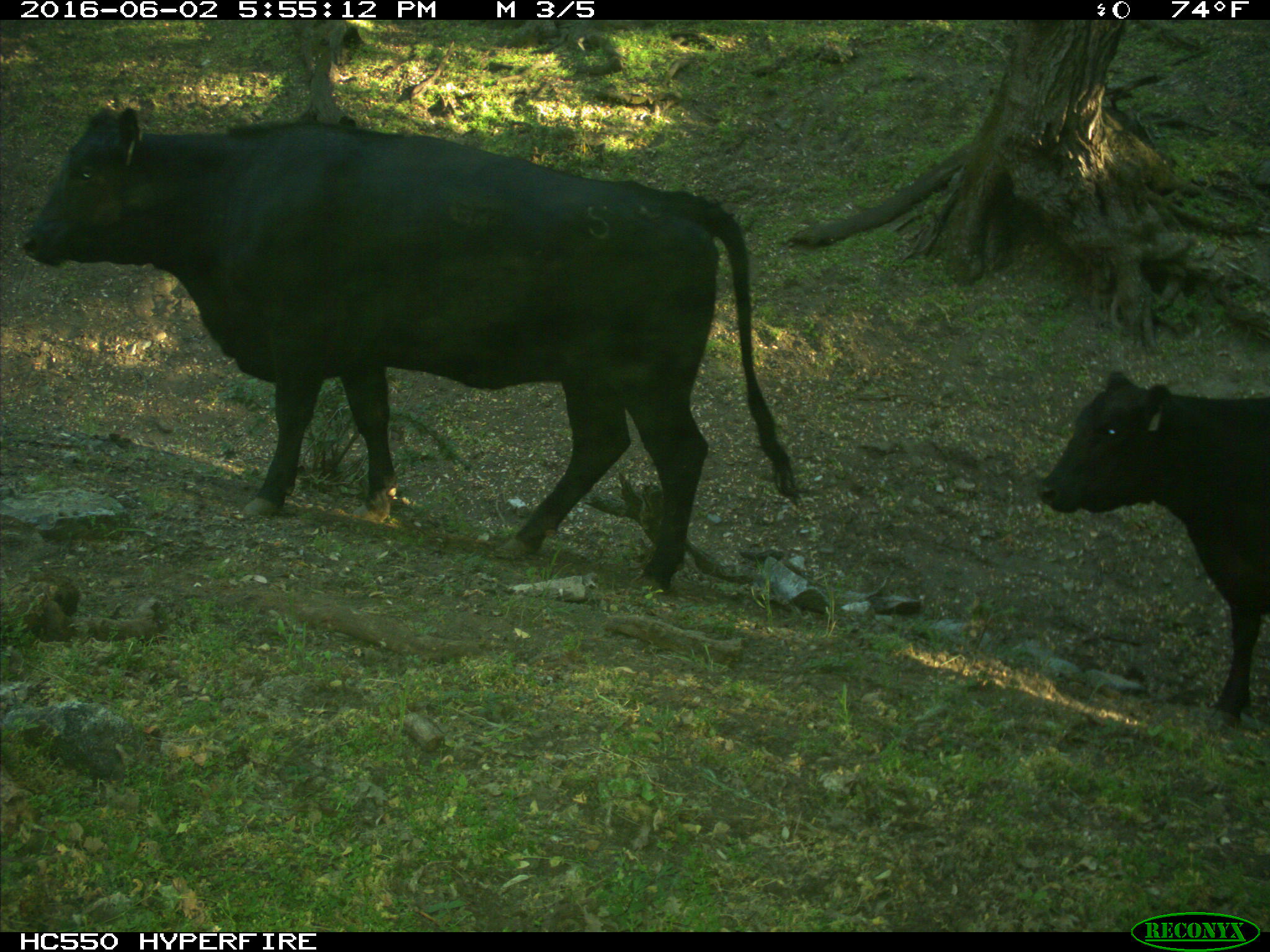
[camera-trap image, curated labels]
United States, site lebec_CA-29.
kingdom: Animalia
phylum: Chordata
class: Mammalia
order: Artiodactyla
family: Bovidae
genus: Bos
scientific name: Bos taurus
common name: domestic cow